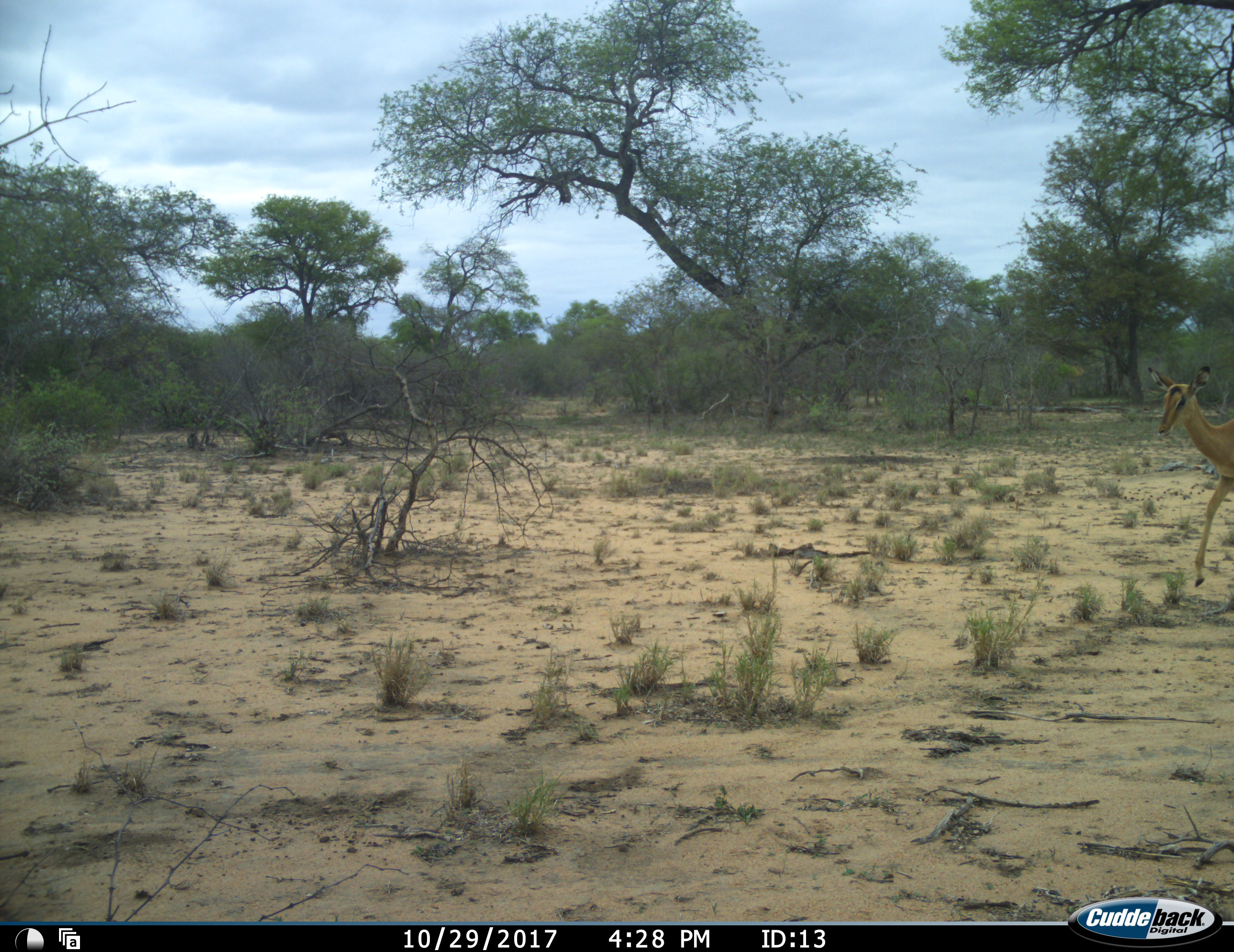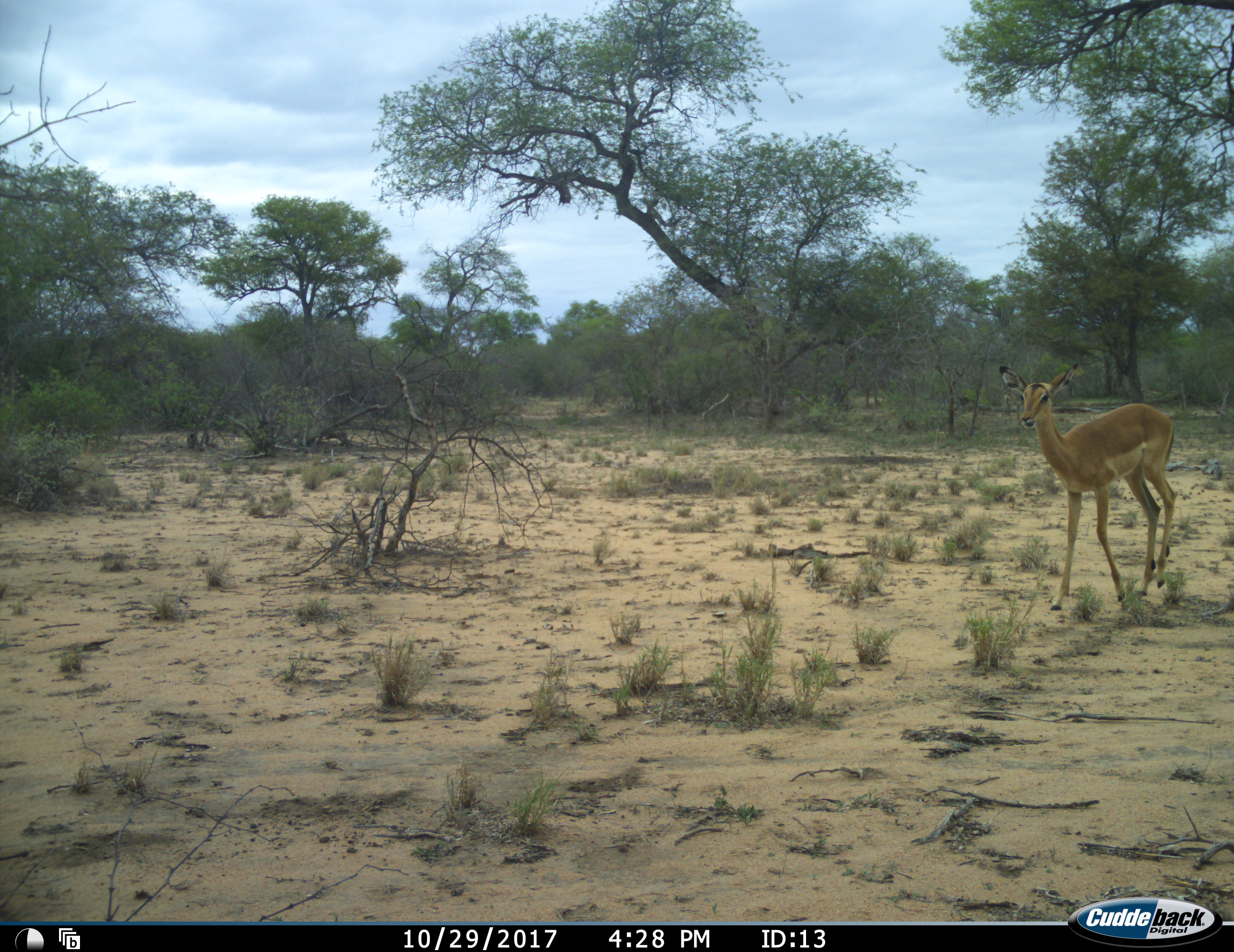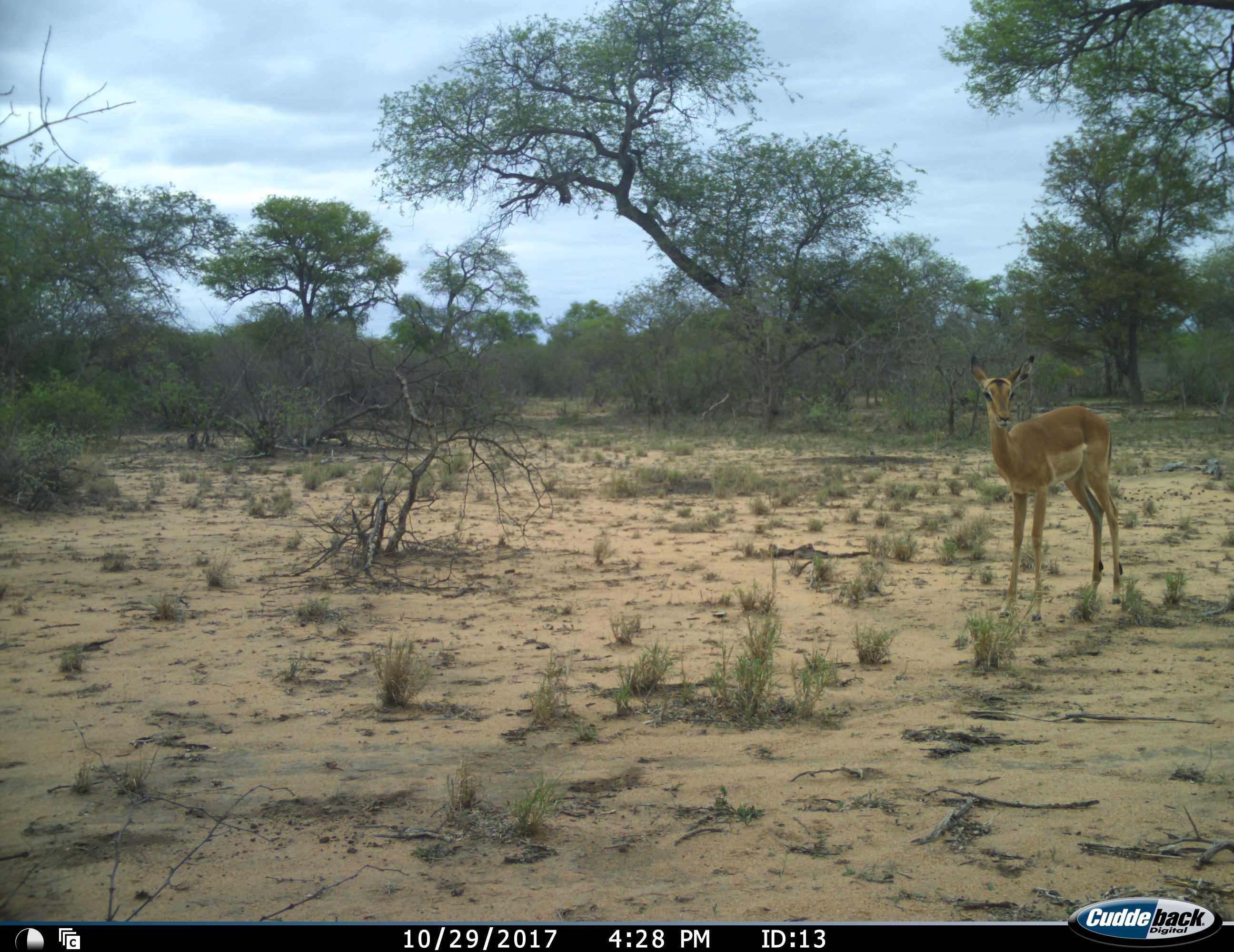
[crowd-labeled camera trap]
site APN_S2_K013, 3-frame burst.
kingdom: Animalia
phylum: Chordata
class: Mammalia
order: Artiodactyla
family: Bovidae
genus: Aepyceros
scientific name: Aepyceros melampus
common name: impala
Impala (Aepyceros melampus), count 1. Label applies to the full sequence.